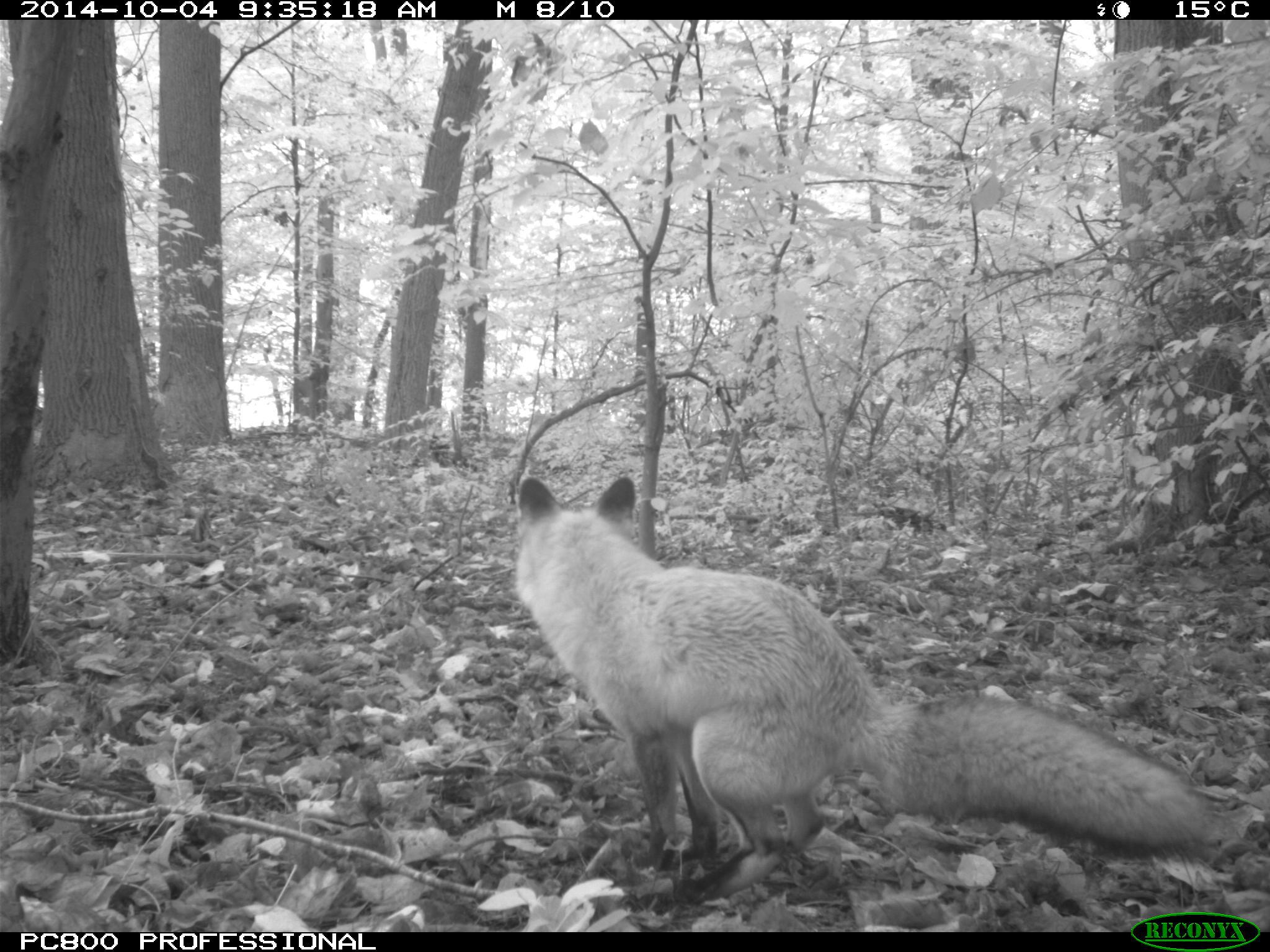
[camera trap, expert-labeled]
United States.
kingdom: Animalia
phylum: Chordata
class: Mammalia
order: Carnivora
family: Canidae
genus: Vulpes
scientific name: Vulpes vulpes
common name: red fox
Red Fox (Vulpes vulpes).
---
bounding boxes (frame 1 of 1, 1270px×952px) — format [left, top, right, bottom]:
Red Fox: [492, 473, 1240, 896]